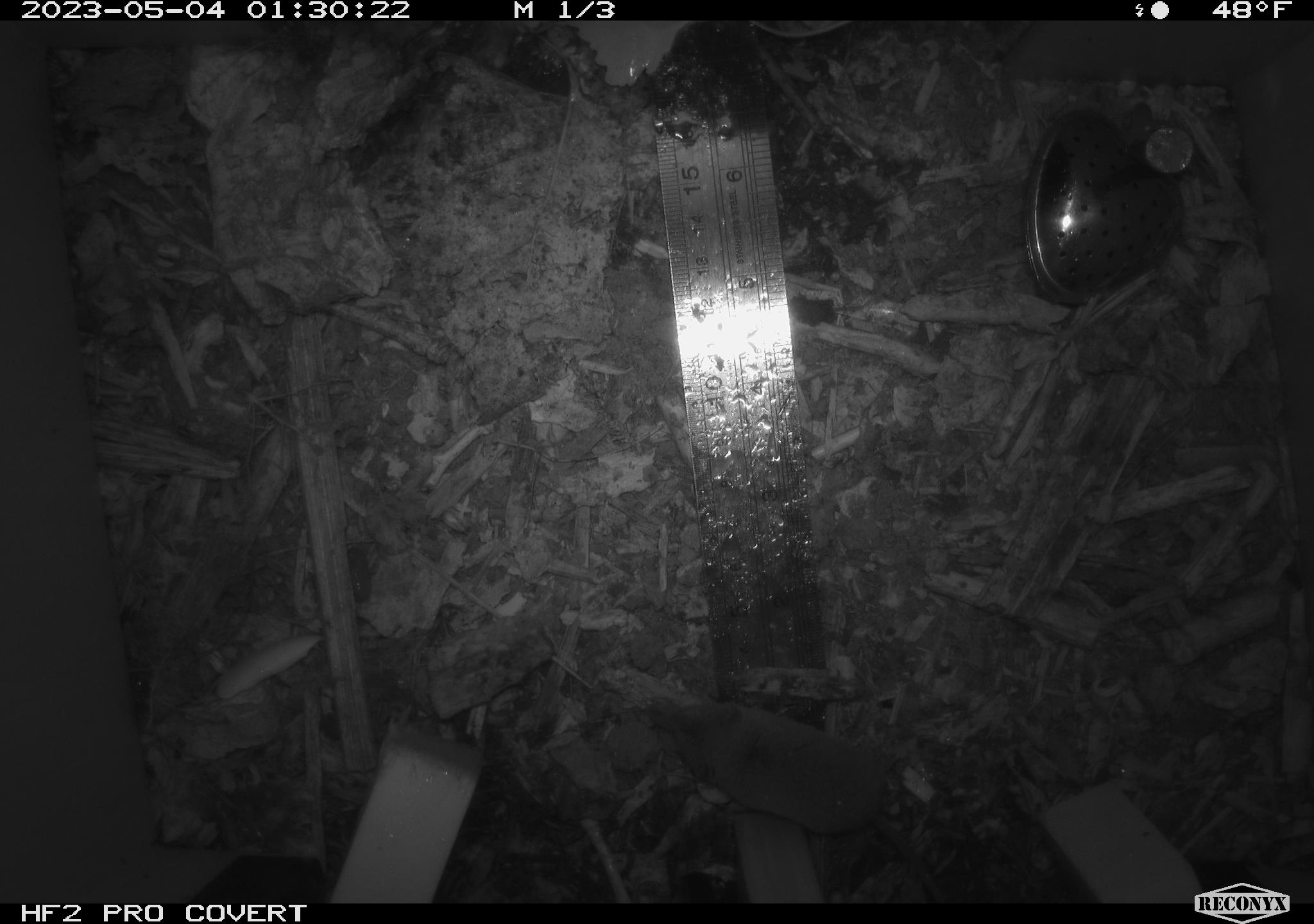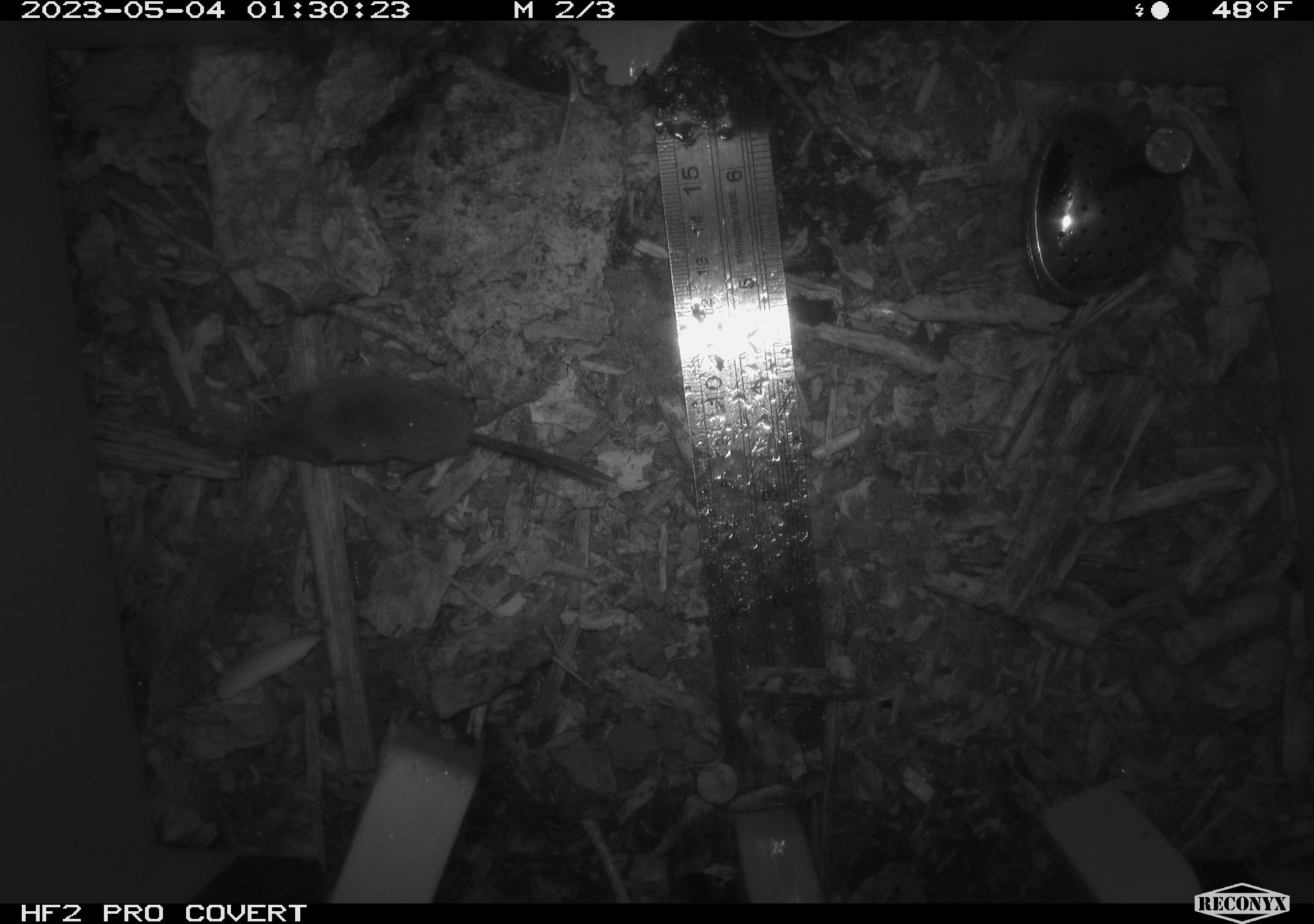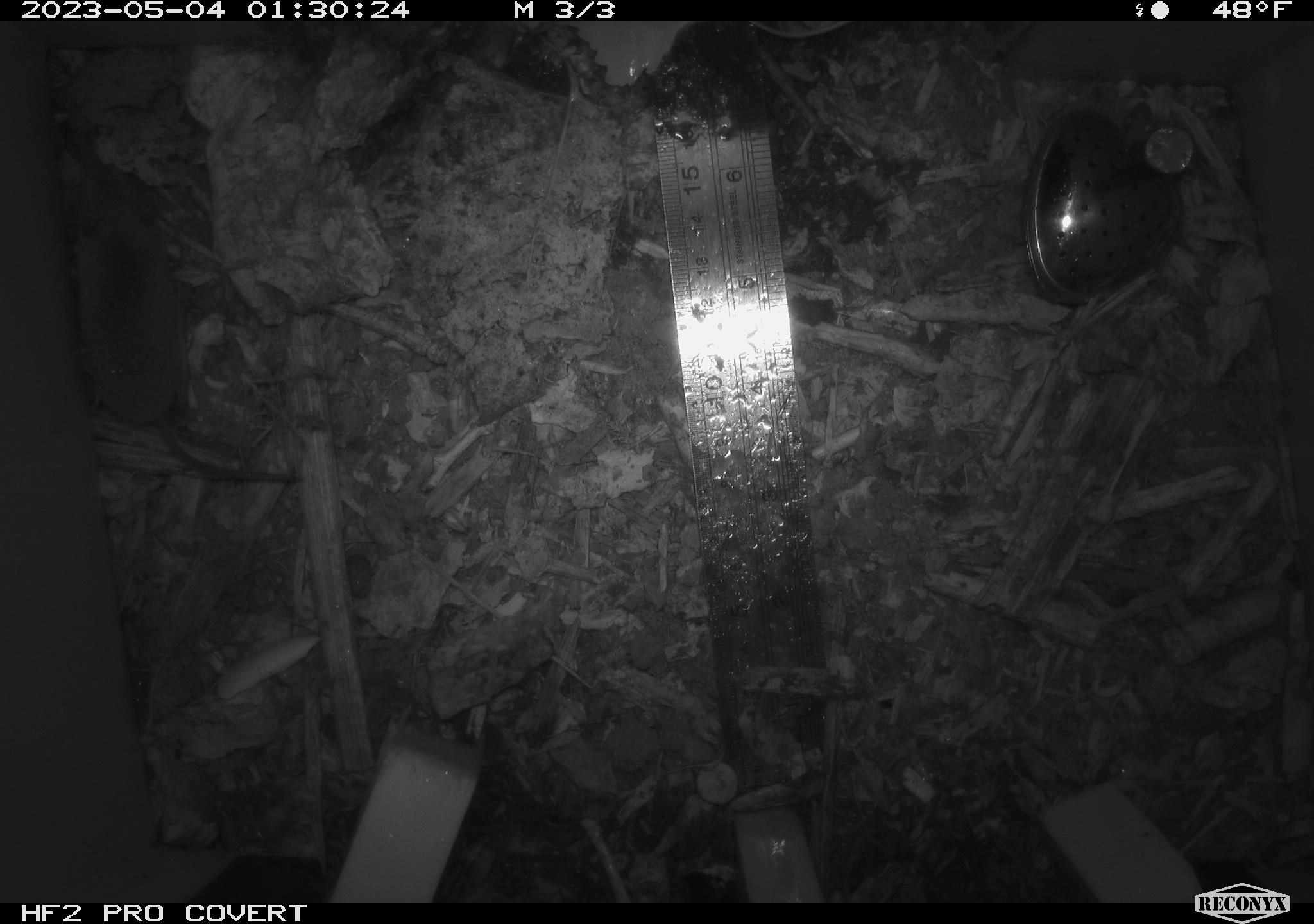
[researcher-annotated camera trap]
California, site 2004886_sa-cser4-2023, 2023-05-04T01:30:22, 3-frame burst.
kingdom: Animalia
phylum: Chordata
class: Mammalia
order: Eulipotyphla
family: Soricidae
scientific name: Soricidae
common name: shrews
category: soricidae family